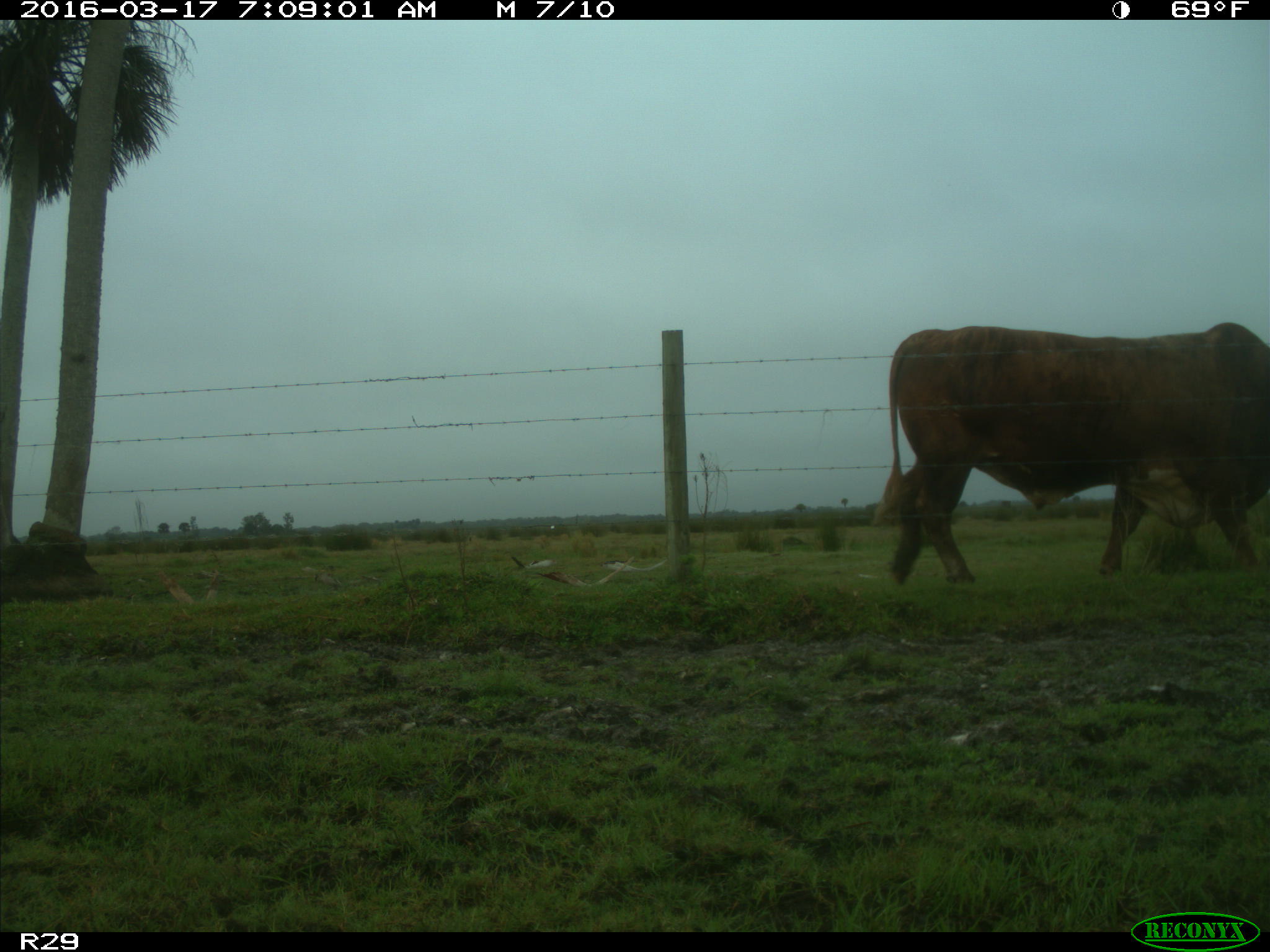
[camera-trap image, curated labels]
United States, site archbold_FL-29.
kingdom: Animalia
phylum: Chordata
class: Mammalia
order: Artiodactyla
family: Bovidae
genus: Bos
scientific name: Bos taurus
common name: domestic cow